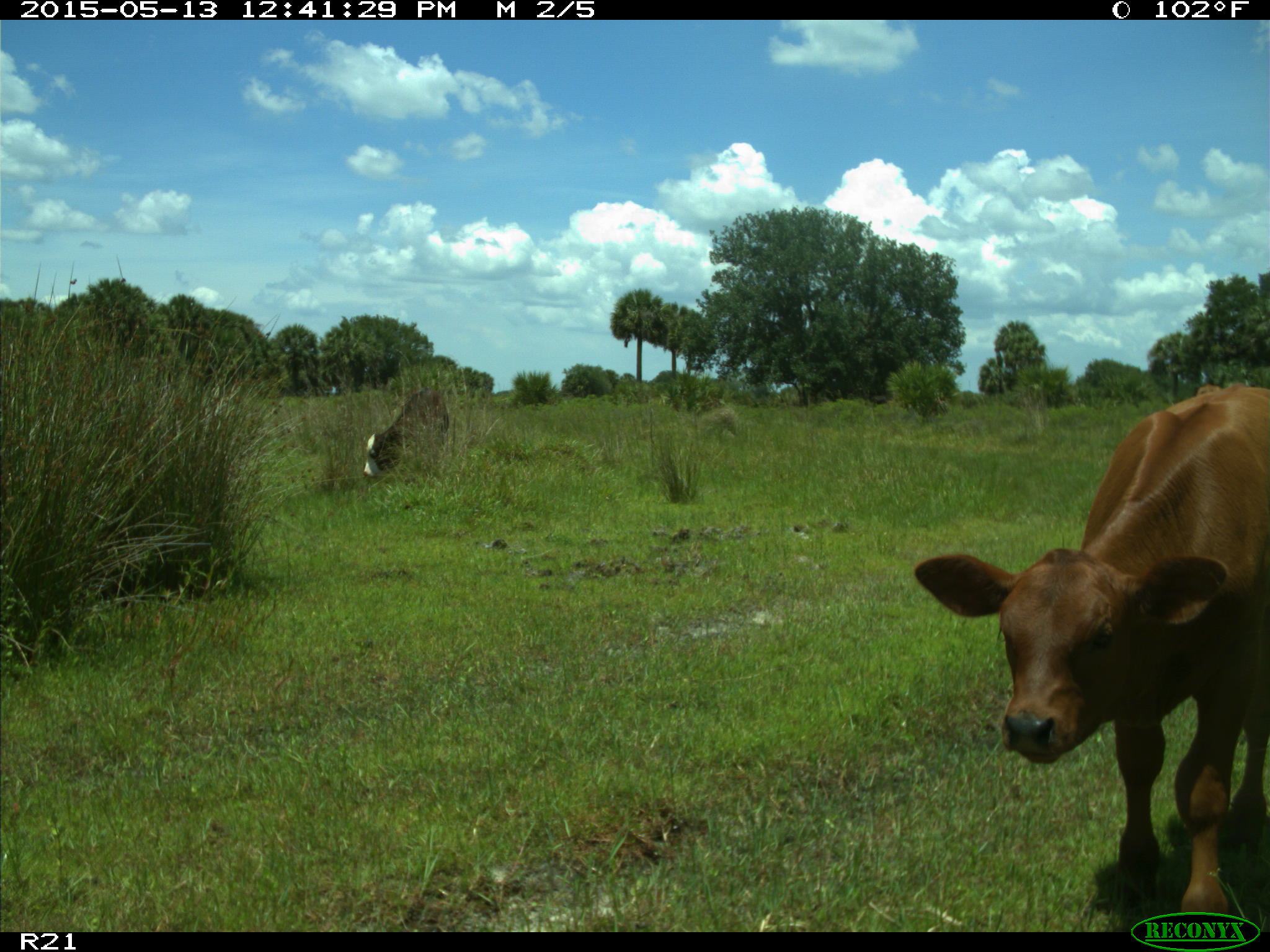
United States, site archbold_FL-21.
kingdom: Animalia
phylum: Chordata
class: Mammalia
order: Artiodactyla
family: Bovidae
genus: Bos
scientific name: Bos taurus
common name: domestic cow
Bos taurus (domestic cow).